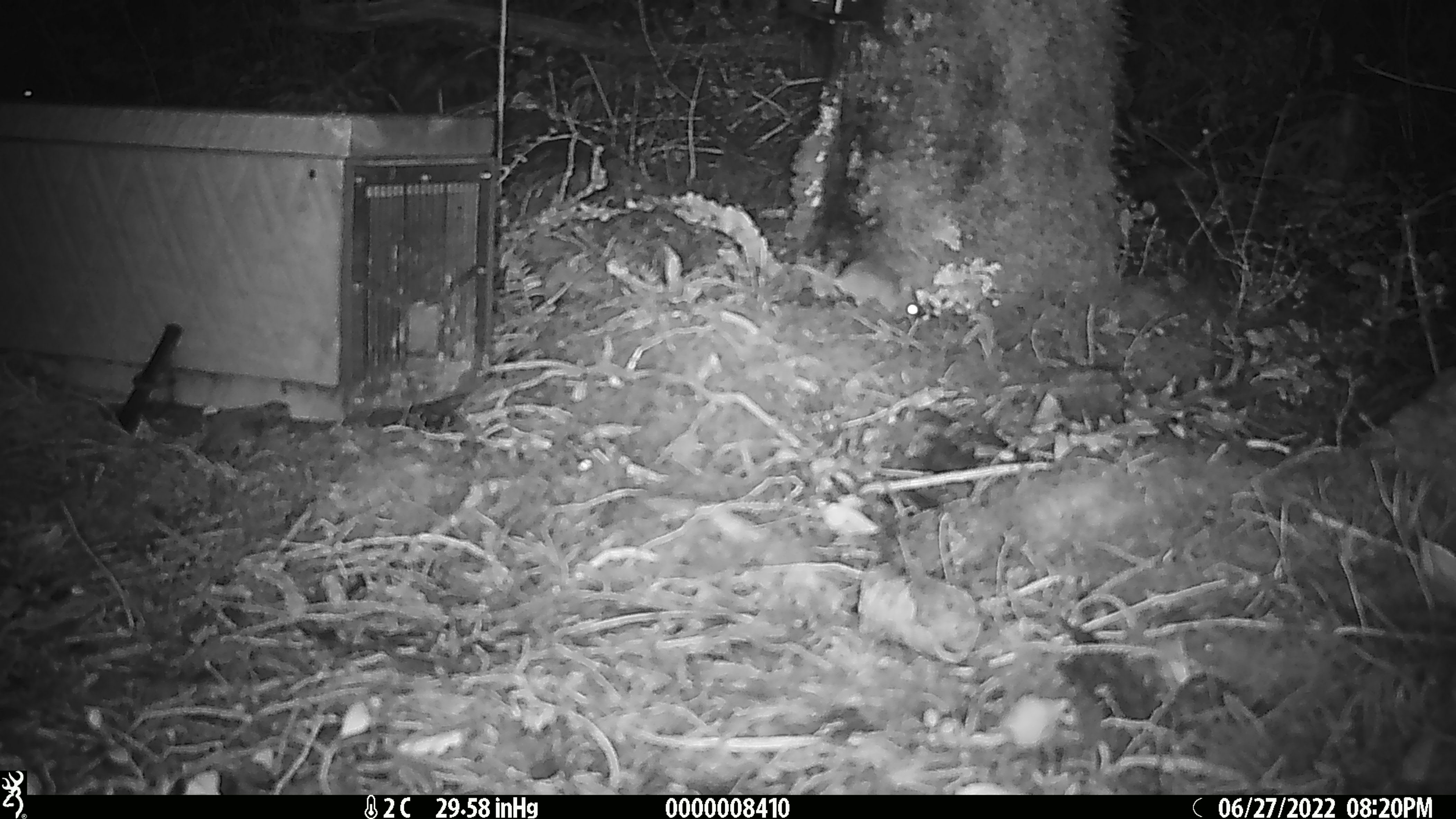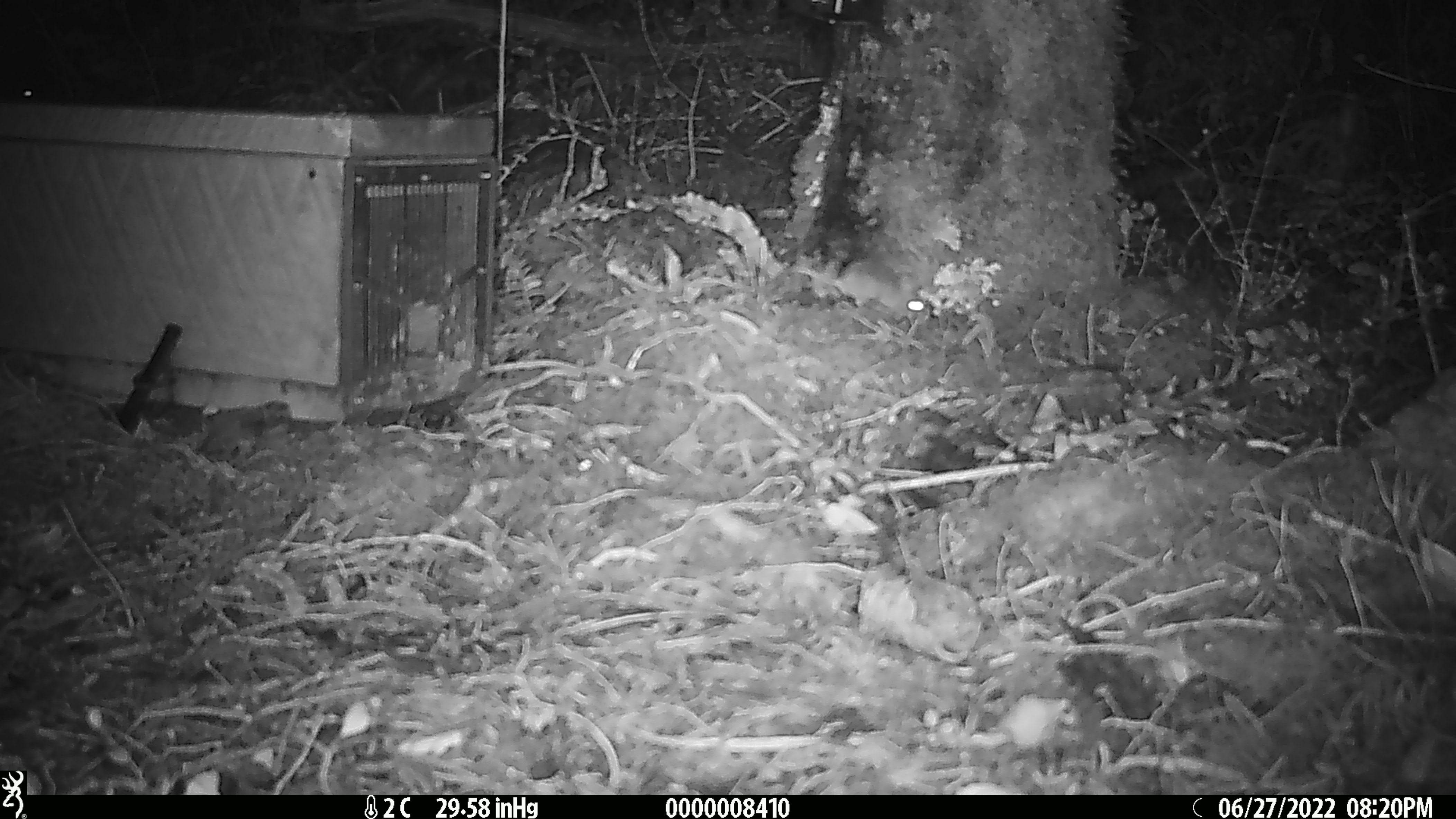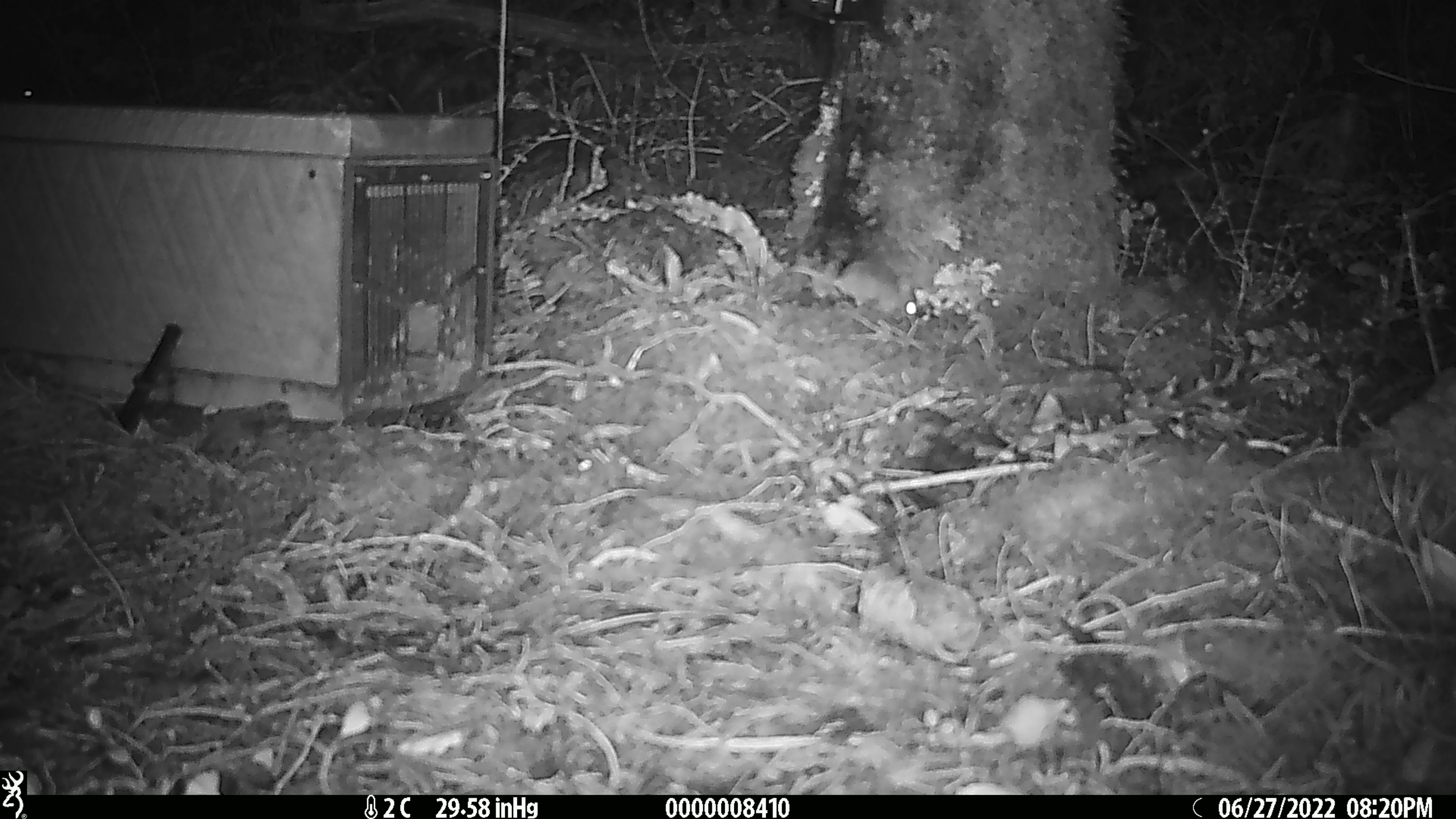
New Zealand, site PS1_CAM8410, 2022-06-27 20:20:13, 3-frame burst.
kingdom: Animalia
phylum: Chordata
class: Mammalia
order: Rodentia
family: Muridae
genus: Mus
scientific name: Mus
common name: mouse